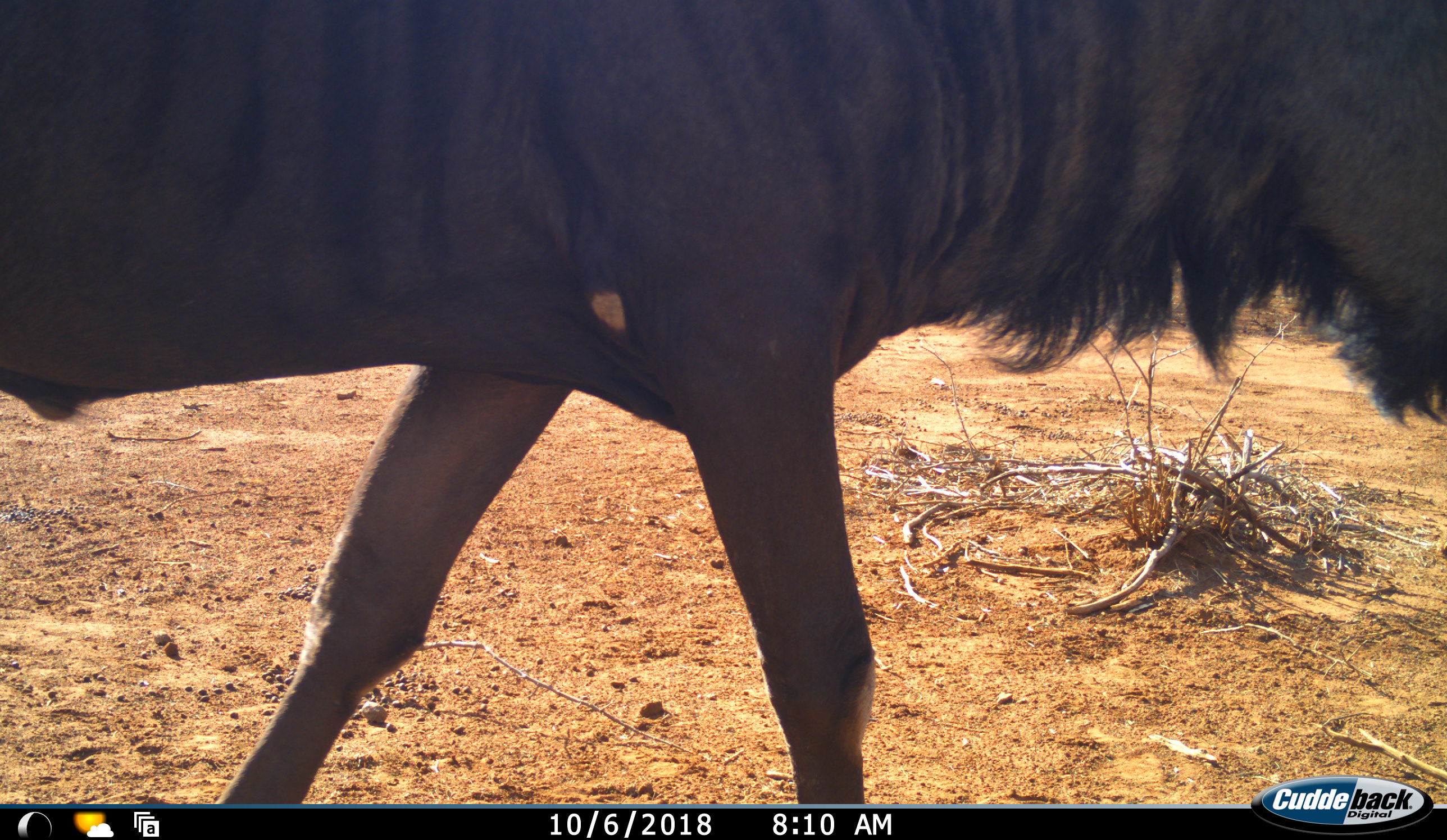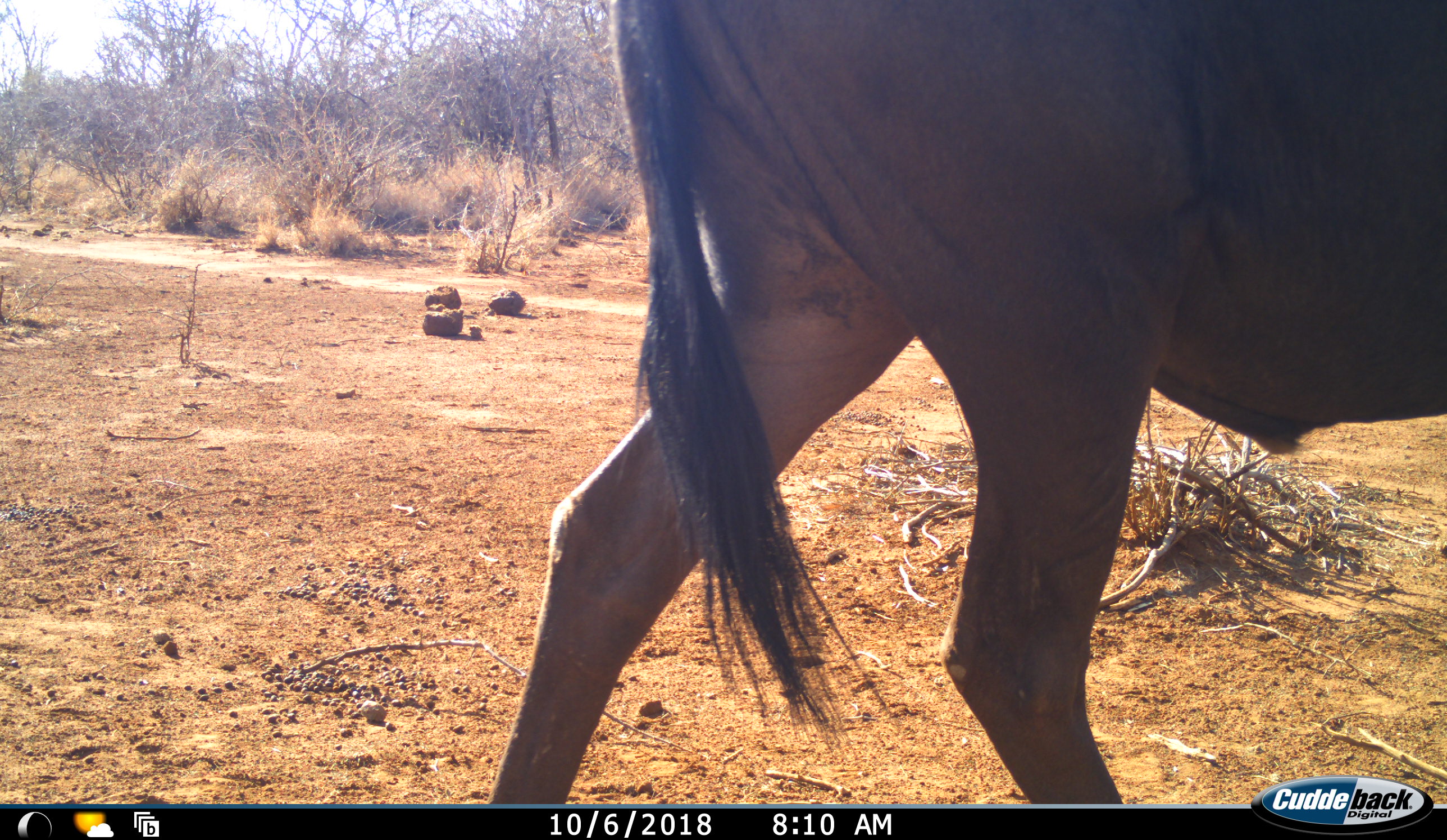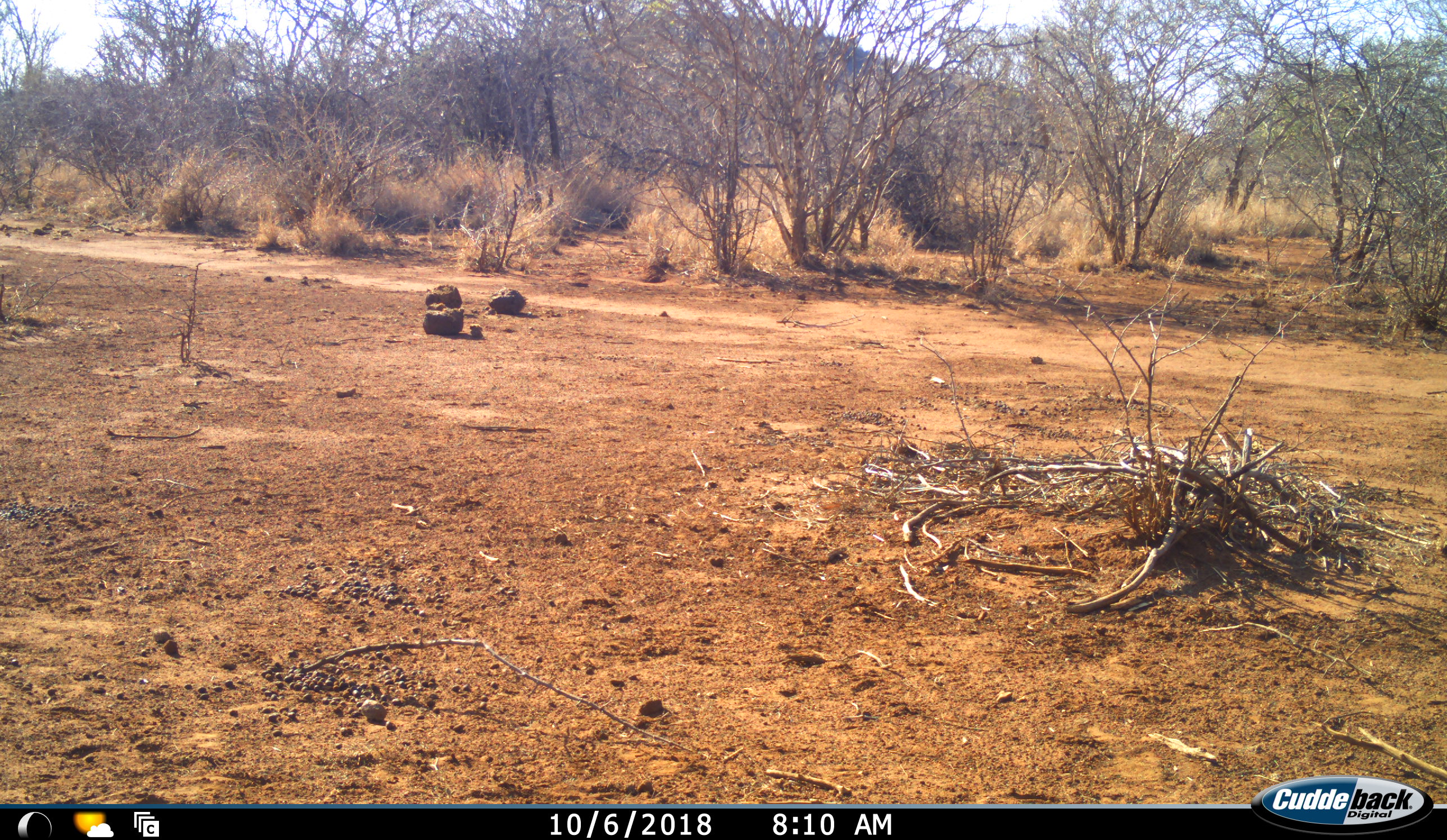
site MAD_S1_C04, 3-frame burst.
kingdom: Animalia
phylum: Chordata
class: Mammalia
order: Artiodactyla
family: Bovidae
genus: Connochaetes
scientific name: Connochaetes taurinus taurinus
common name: blue wildebeest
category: wildebeestblue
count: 1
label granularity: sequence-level